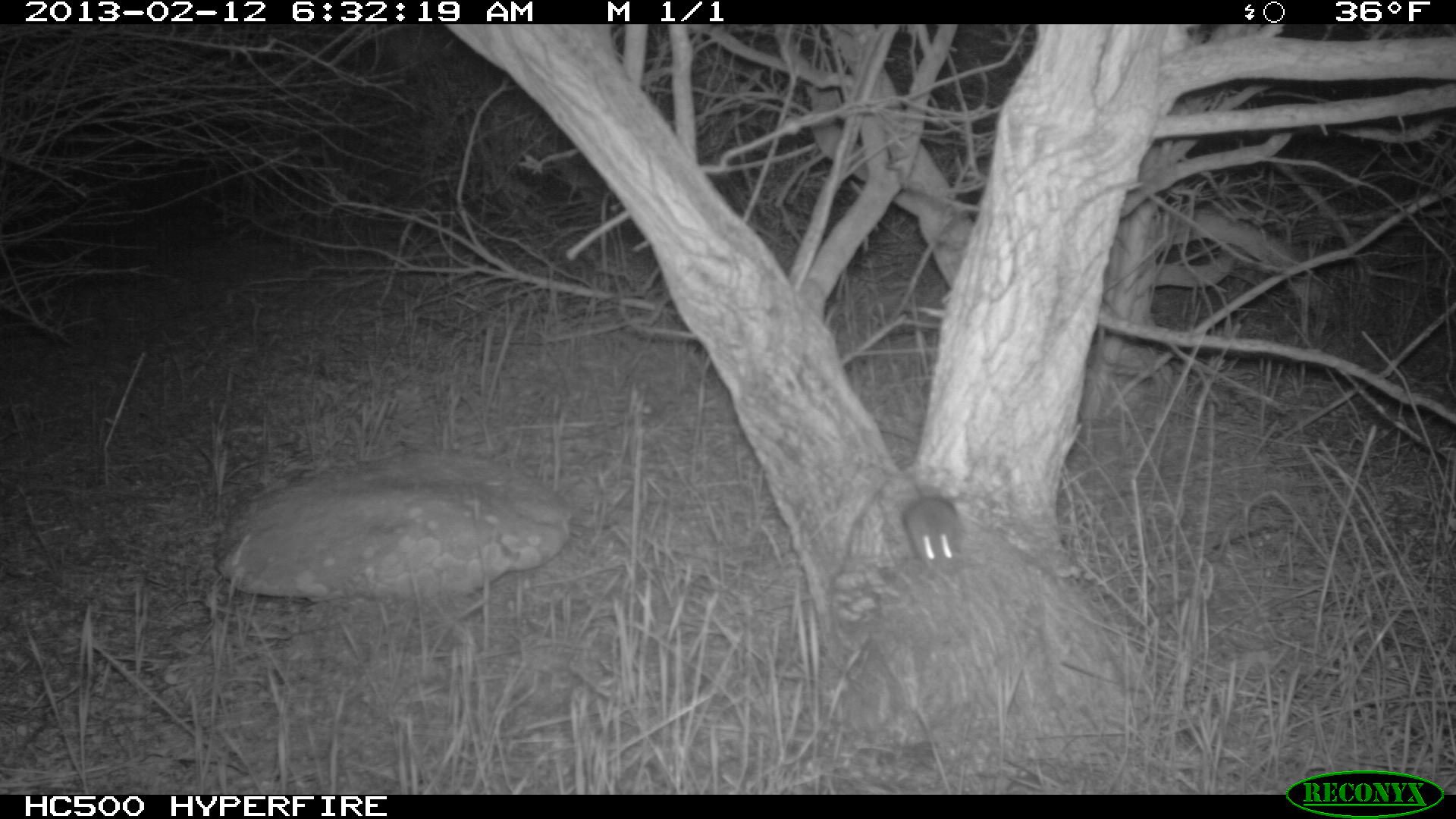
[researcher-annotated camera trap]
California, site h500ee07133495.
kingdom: Animalia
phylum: Chordata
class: Mammalia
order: Rodentia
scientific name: Rodentia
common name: rodent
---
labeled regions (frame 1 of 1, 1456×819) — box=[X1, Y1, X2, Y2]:
rodent: box=[902, 471, 965, 579]